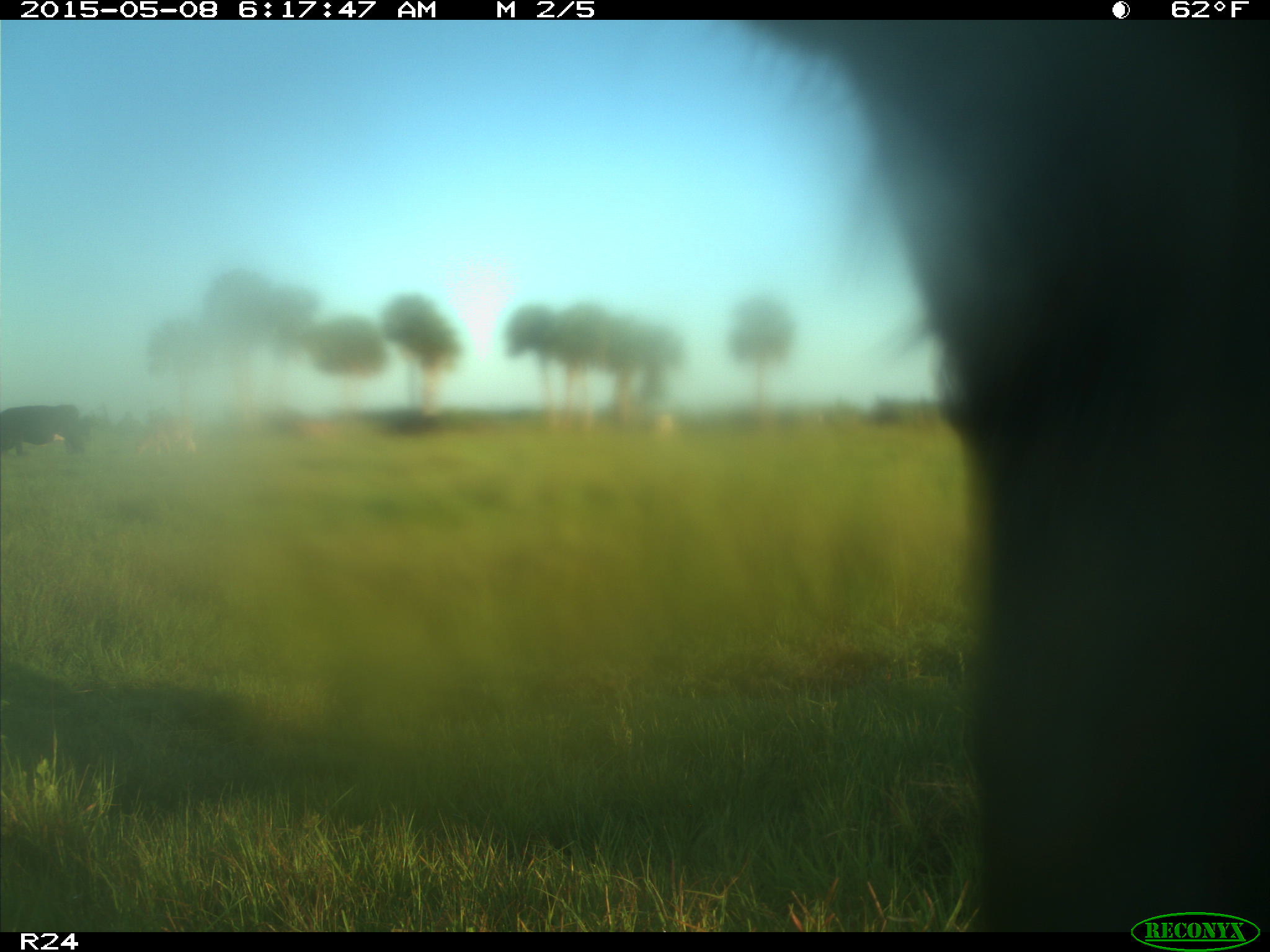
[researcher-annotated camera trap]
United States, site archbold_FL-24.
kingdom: Animalia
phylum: Chordata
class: Mammalia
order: Artiodactyla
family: Bovidae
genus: Bos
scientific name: Bos taurus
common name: domestic cow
Bos taurus (domestic cow).